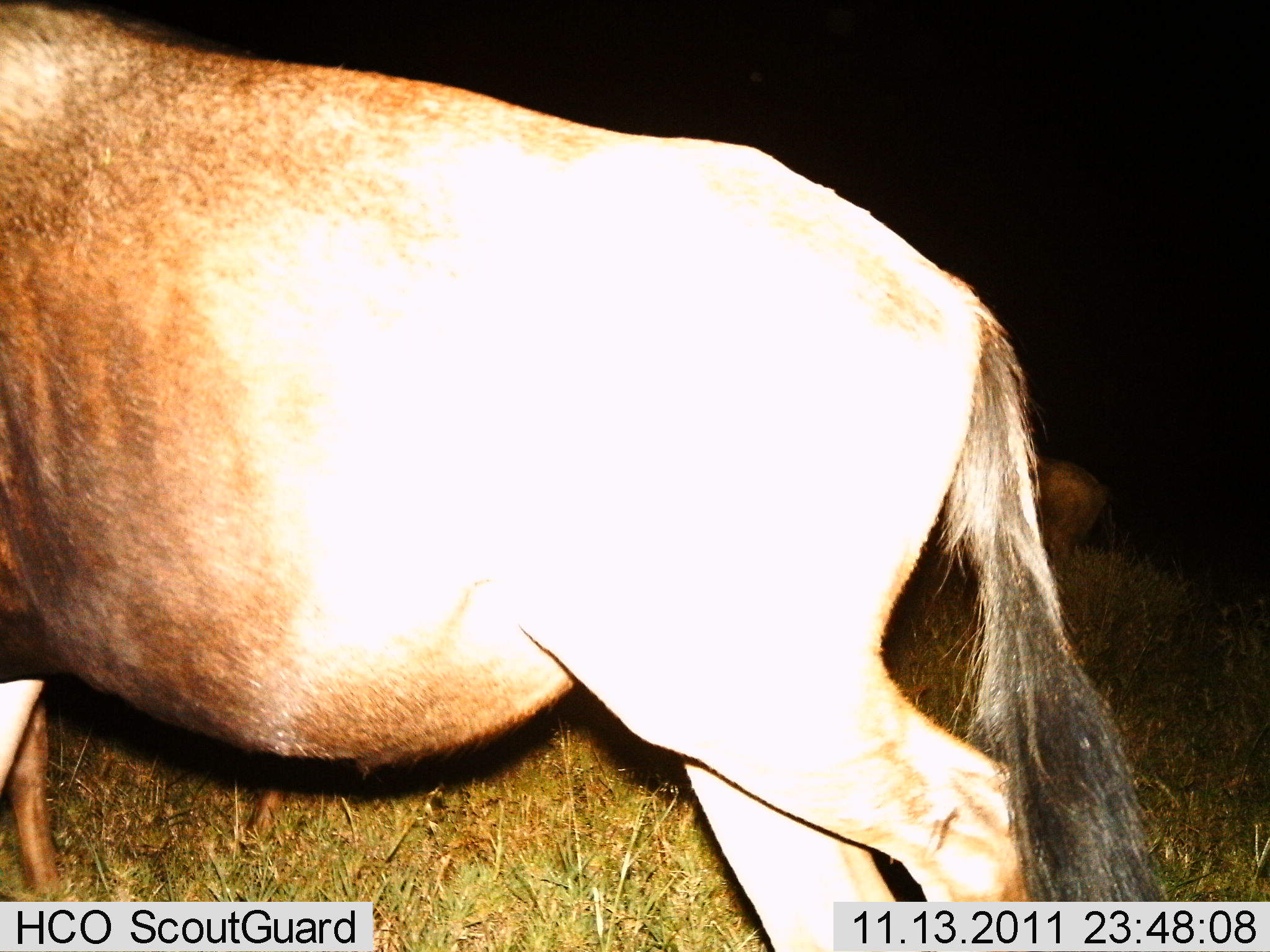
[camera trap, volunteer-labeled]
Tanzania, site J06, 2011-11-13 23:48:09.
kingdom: Animalia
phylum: Chordata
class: Mammalia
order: Artiodactyla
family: Bovidae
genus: Connochaetes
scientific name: Connochaetes taurinus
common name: blue wildebeest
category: wildebeest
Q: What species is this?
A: Wildebeest (blue wildebeest) (Connochaetes taurinus).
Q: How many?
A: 1.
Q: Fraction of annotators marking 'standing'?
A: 55%.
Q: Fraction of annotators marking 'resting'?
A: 0%.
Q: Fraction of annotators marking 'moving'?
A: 55%.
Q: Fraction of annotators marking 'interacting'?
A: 0%.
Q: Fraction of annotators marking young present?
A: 0%.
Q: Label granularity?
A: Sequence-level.